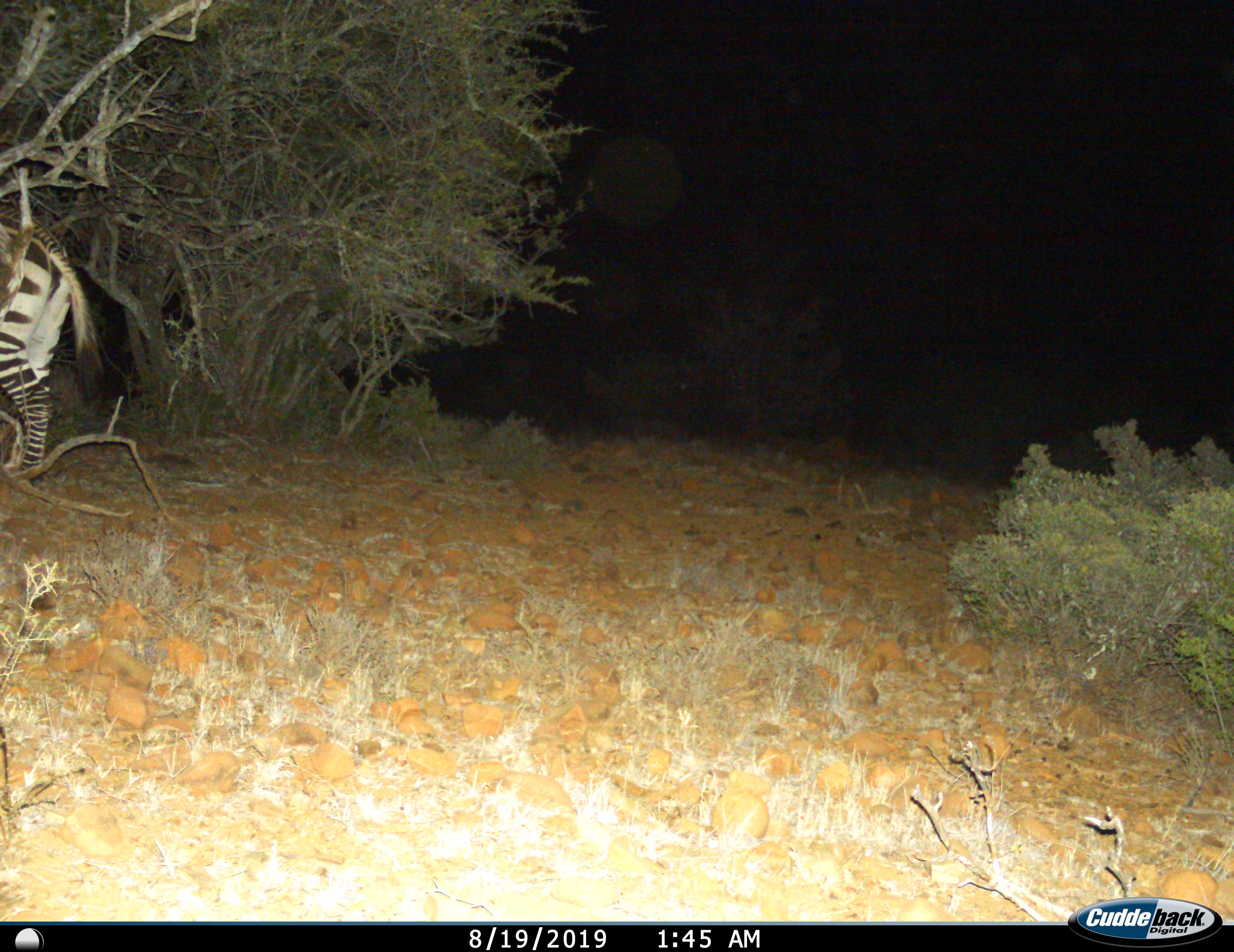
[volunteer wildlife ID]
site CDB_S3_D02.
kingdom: Animalia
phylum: Chordata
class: Mammalia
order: Perissodactyla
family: Equidae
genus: Equus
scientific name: Equus zebra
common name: mountain zebra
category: zebramountain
Zebramountain (mountain zebra) (Equus zebra), count 1. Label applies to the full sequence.